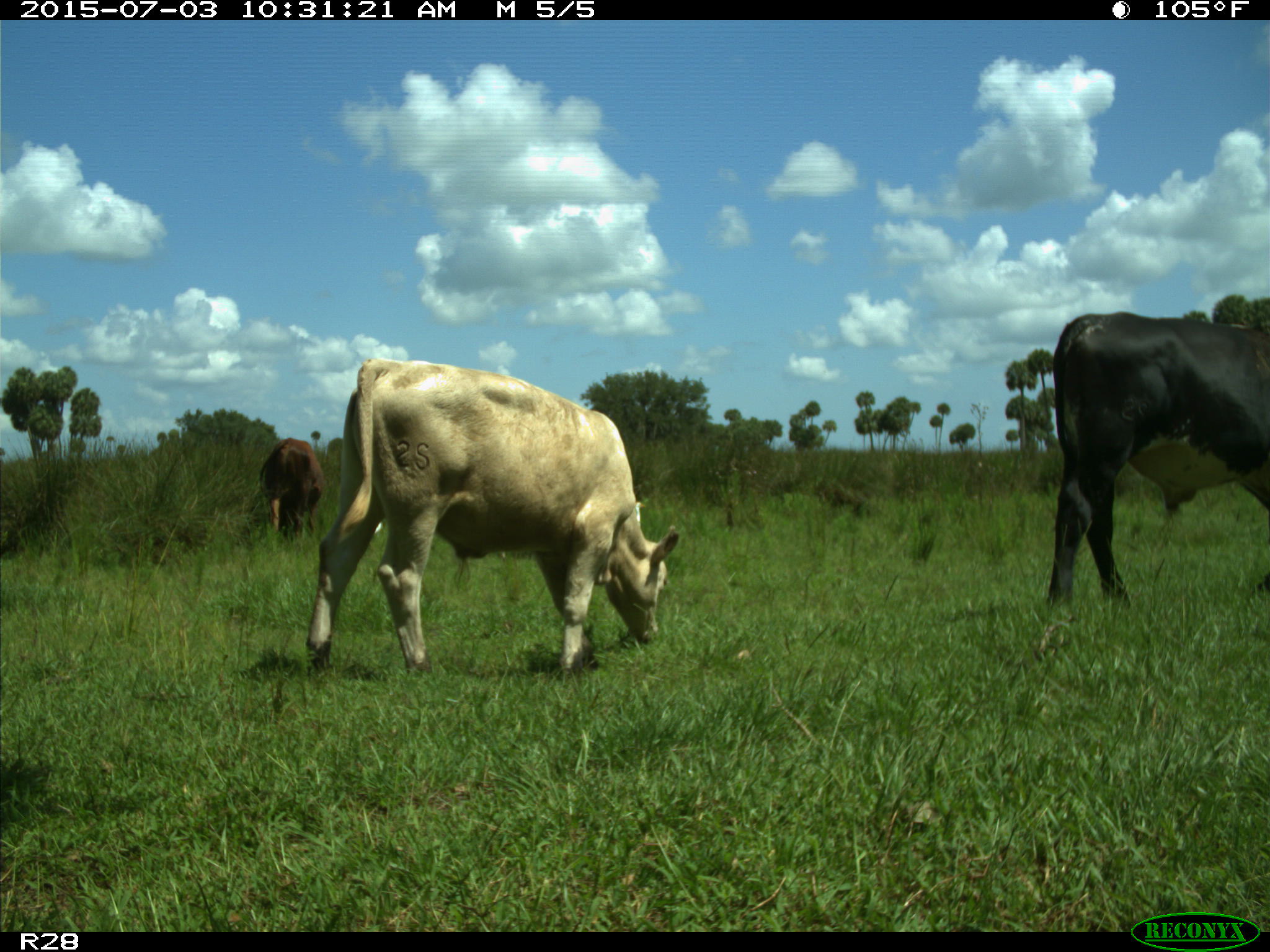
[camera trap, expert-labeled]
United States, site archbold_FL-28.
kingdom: Animalia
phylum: Chordata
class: Mammalia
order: Artiodactyla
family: Bovidae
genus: Bos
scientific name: Bos taurus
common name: domestic cow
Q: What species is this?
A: Bos taurus (domestic cow).